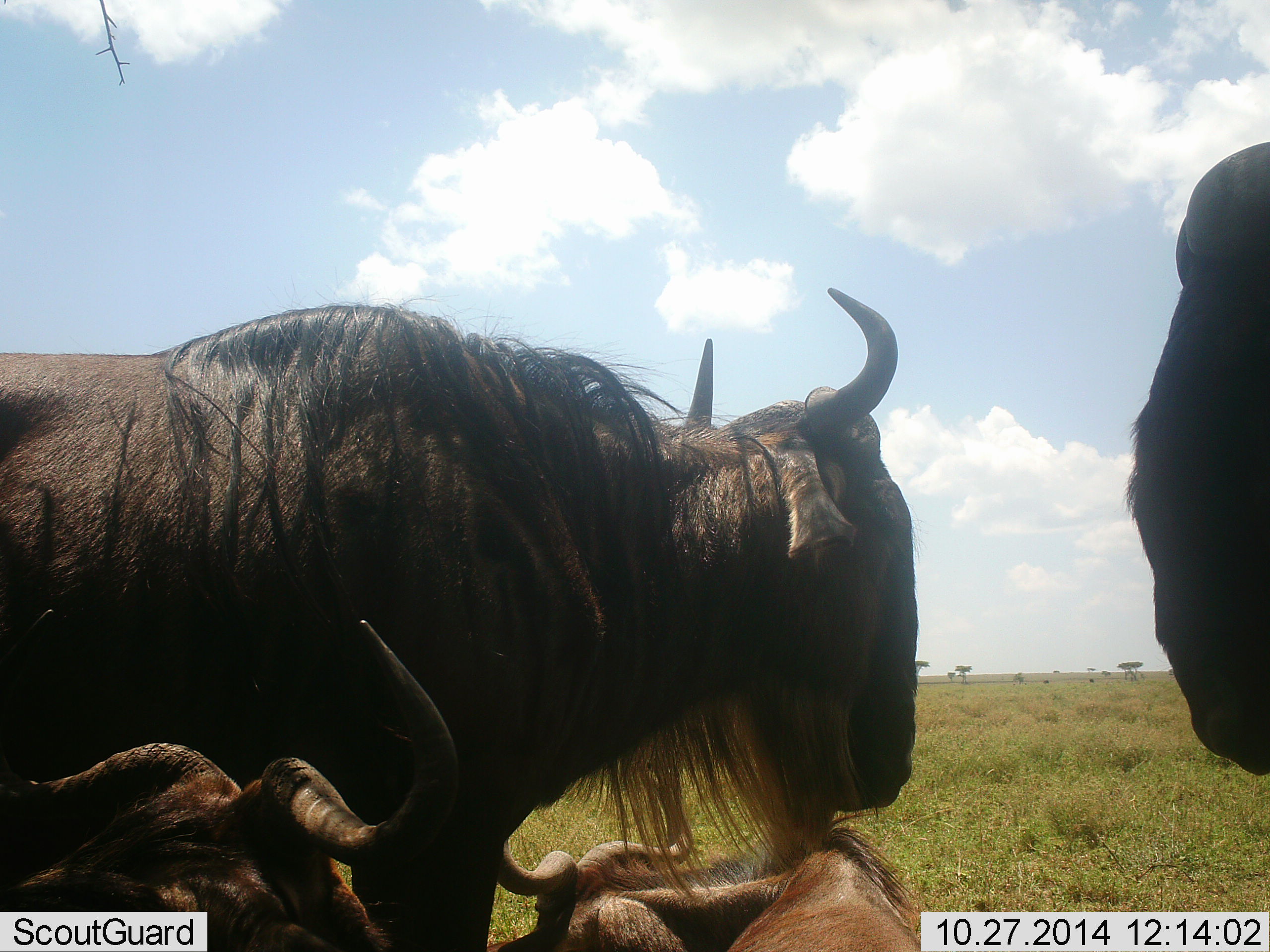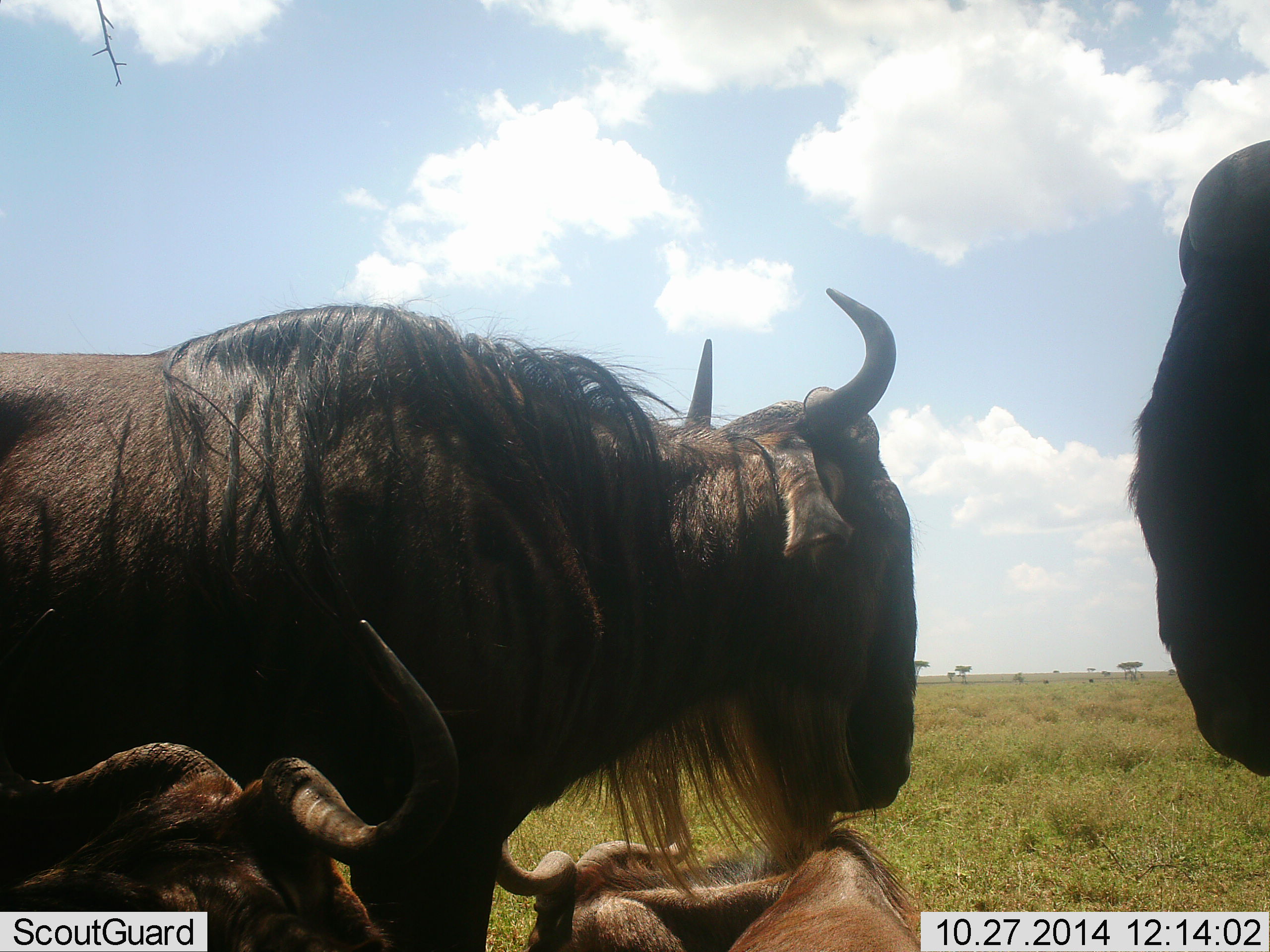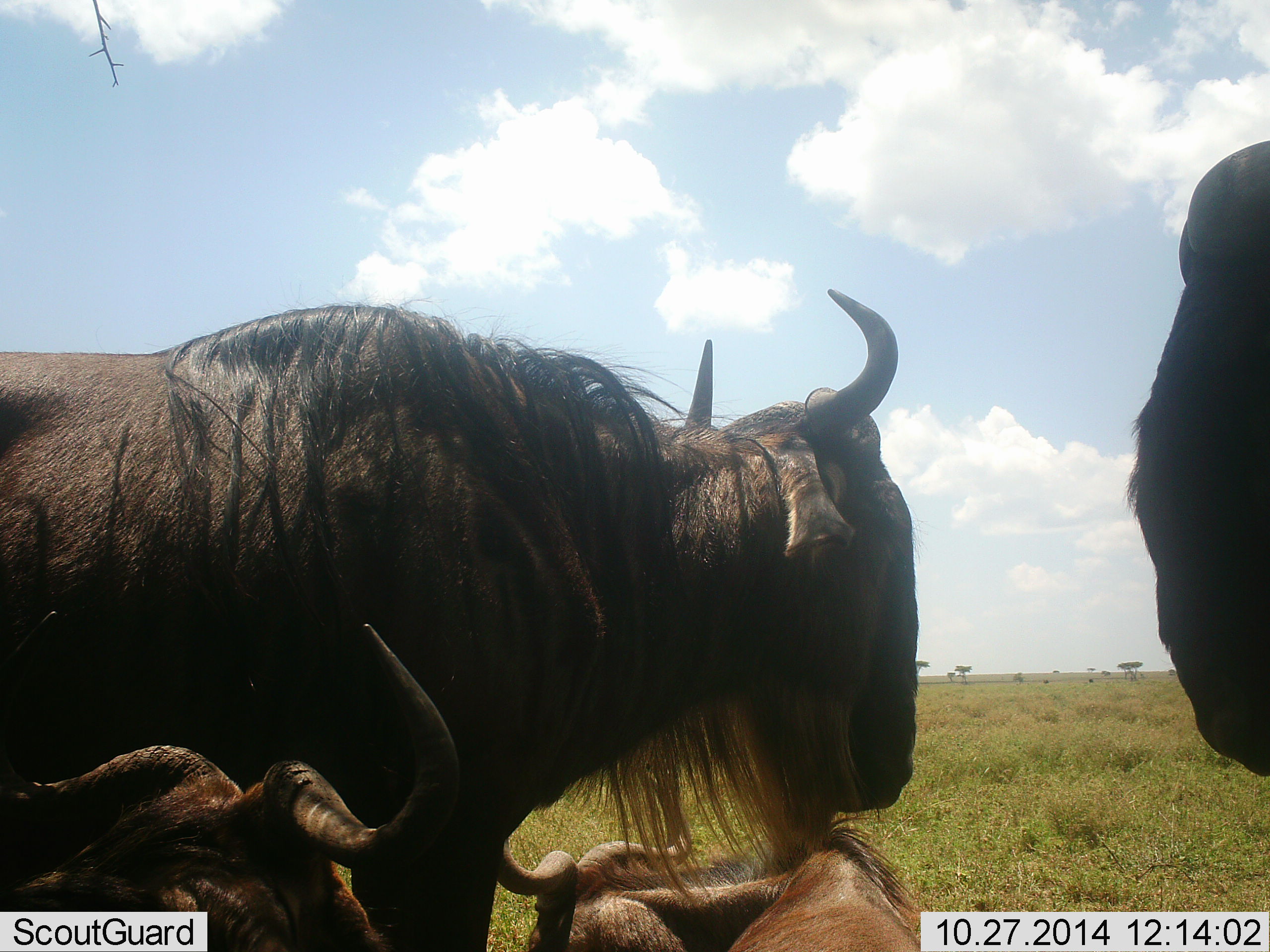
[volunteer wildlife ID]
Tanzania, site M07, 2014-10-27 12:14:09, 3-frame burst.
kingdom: Animalia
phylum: Chordata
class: Mammalia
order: Artiodactyla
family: Bovidae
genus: Connochaetes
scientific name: Connochaetes taurinus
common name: blue wildebeest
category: wildebeest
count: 4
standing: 80%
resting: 80%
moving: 0%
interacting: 10%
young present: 10%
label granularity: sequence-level